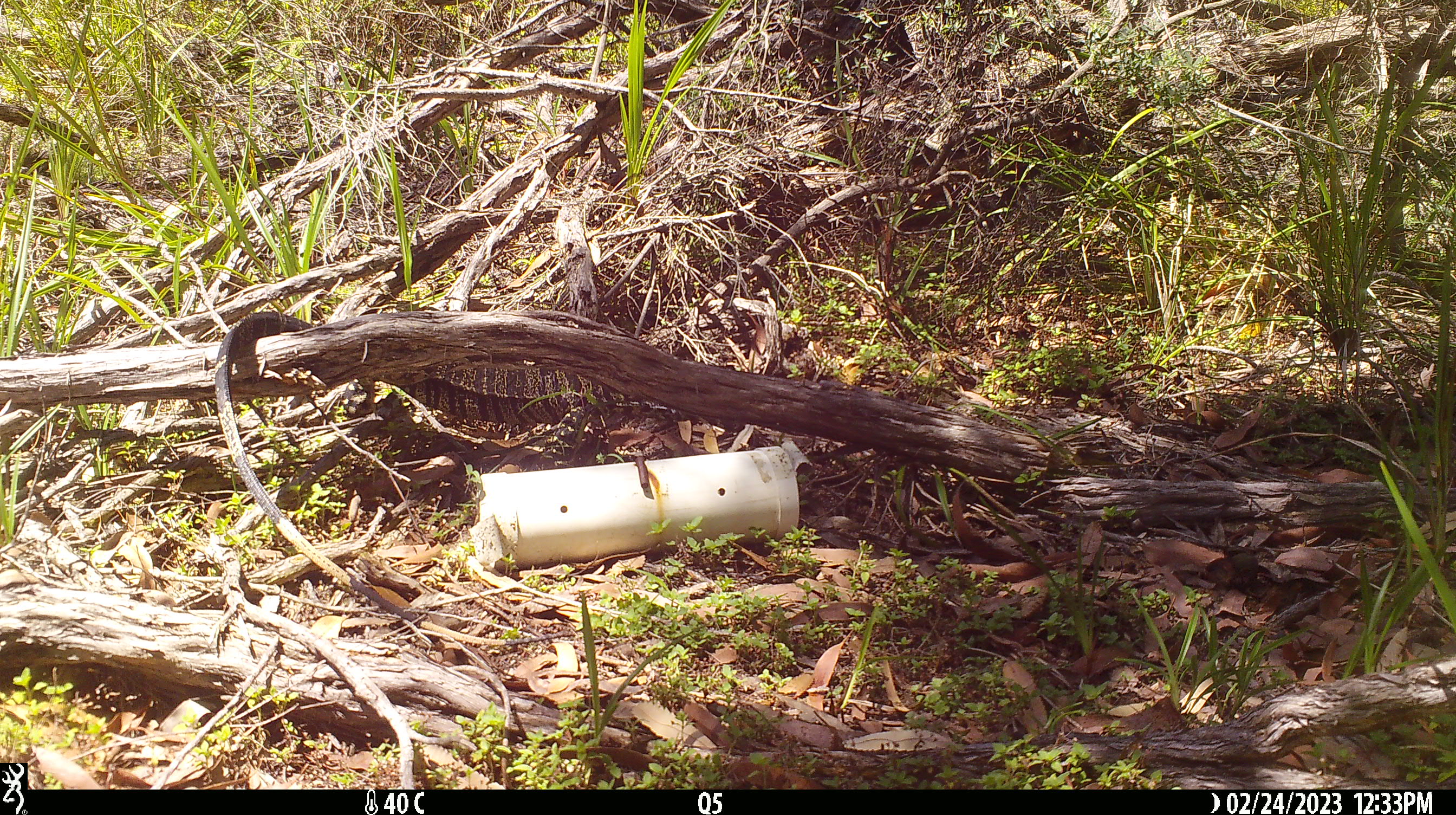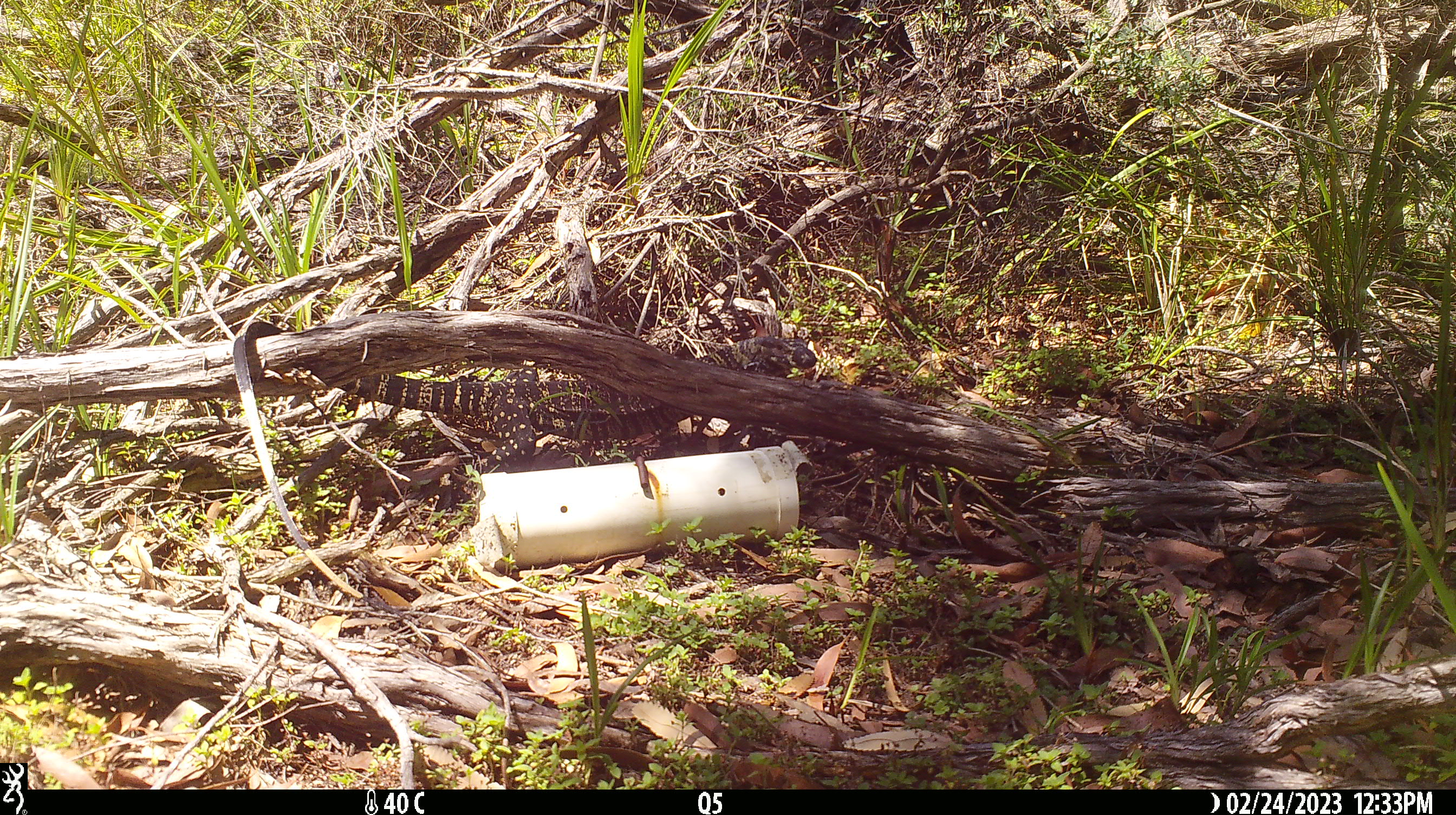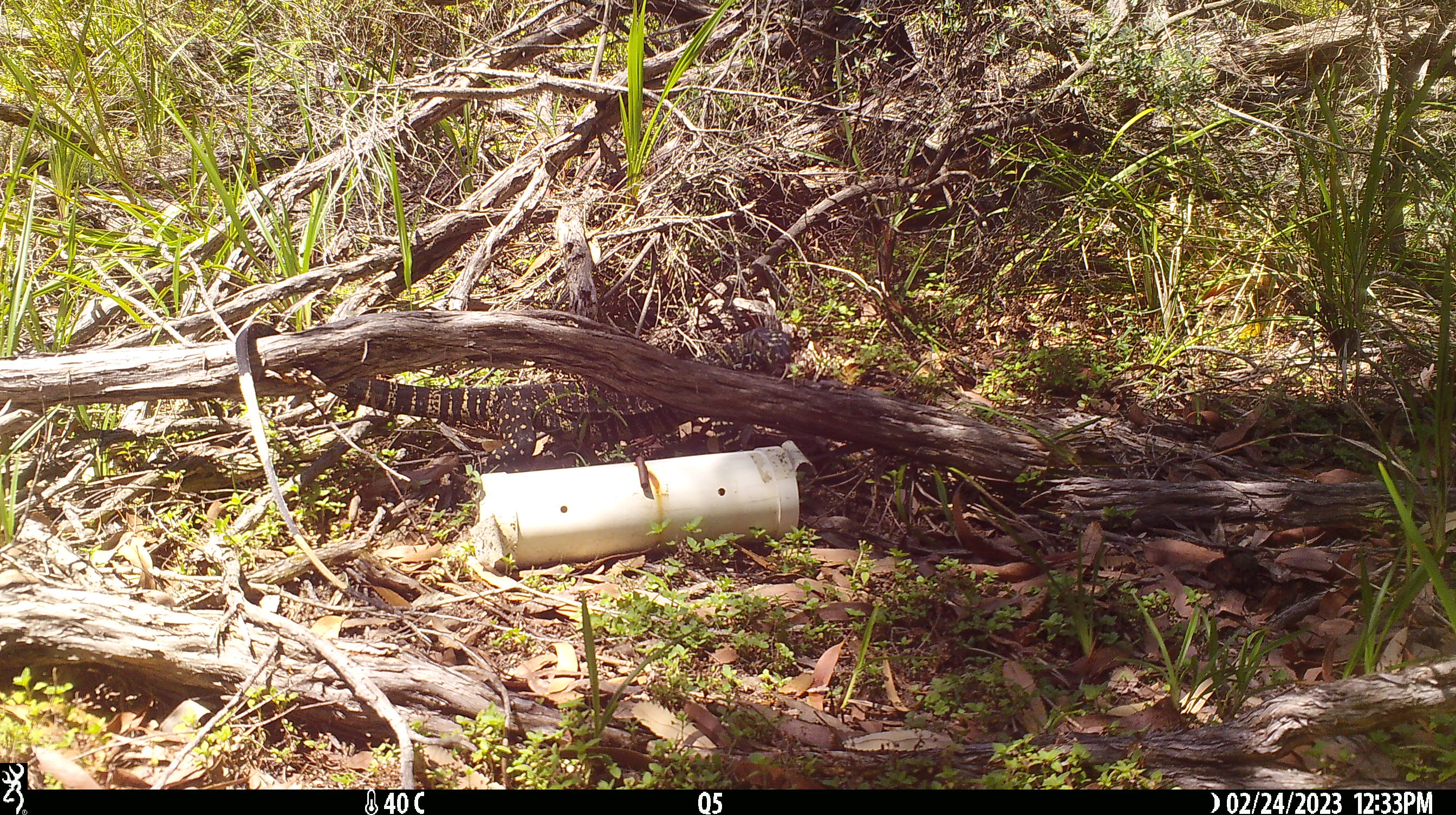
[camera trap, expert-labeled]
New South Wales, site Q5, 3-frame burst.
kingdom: Animalia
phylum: Chordata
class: Reptilia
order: Squamata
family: Varanidae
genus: Varanus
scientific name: Varanus varius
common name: lace monitor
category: goanna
Goanna (lace monitor) (Varanus varius).